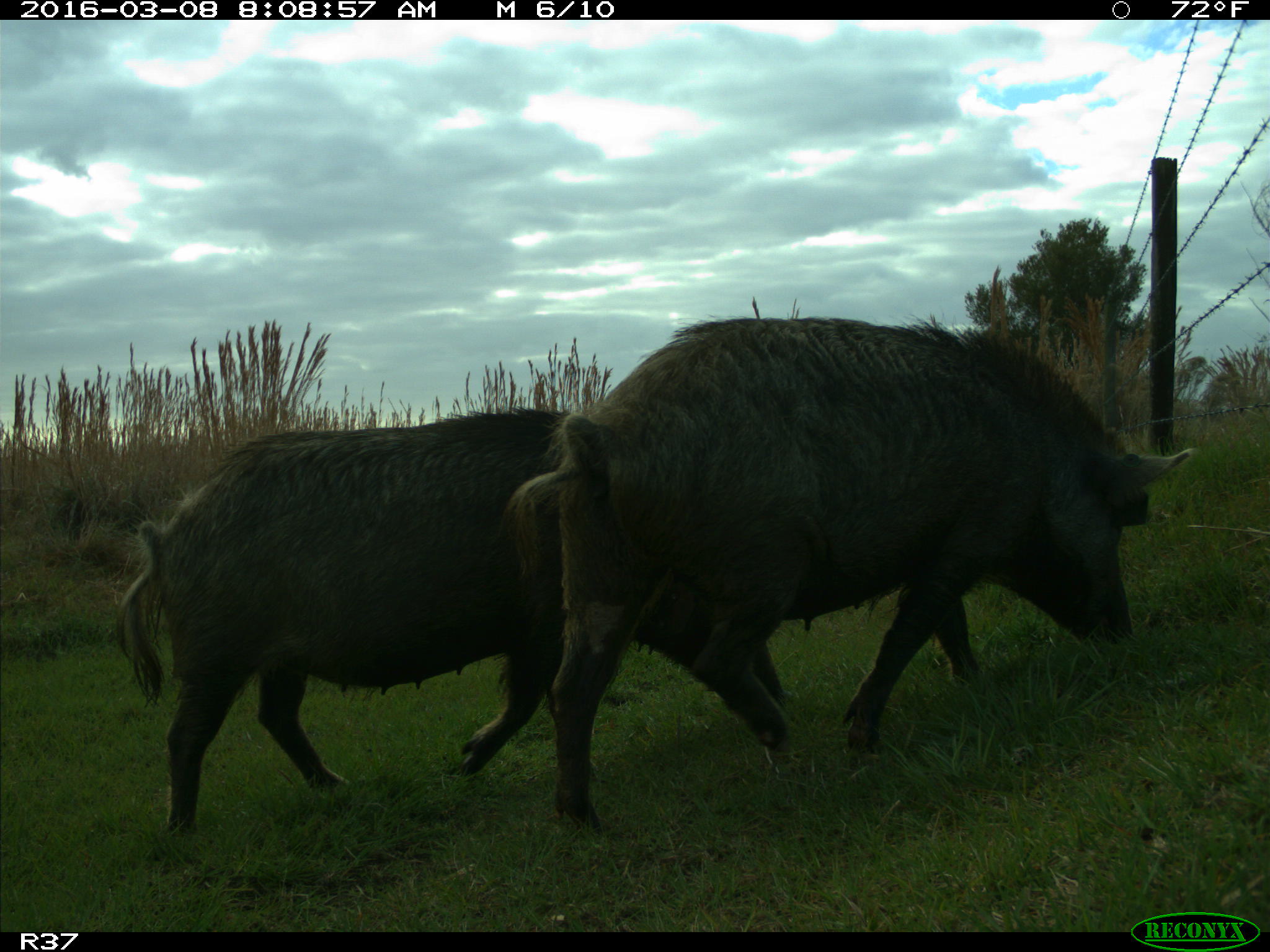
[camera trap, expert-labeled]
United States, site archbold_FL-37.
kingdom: Animalia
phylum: Chordata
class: Mammalia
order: Artiodactyla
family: Suidae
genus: Sus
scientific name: Sus scrofa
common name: wild boar